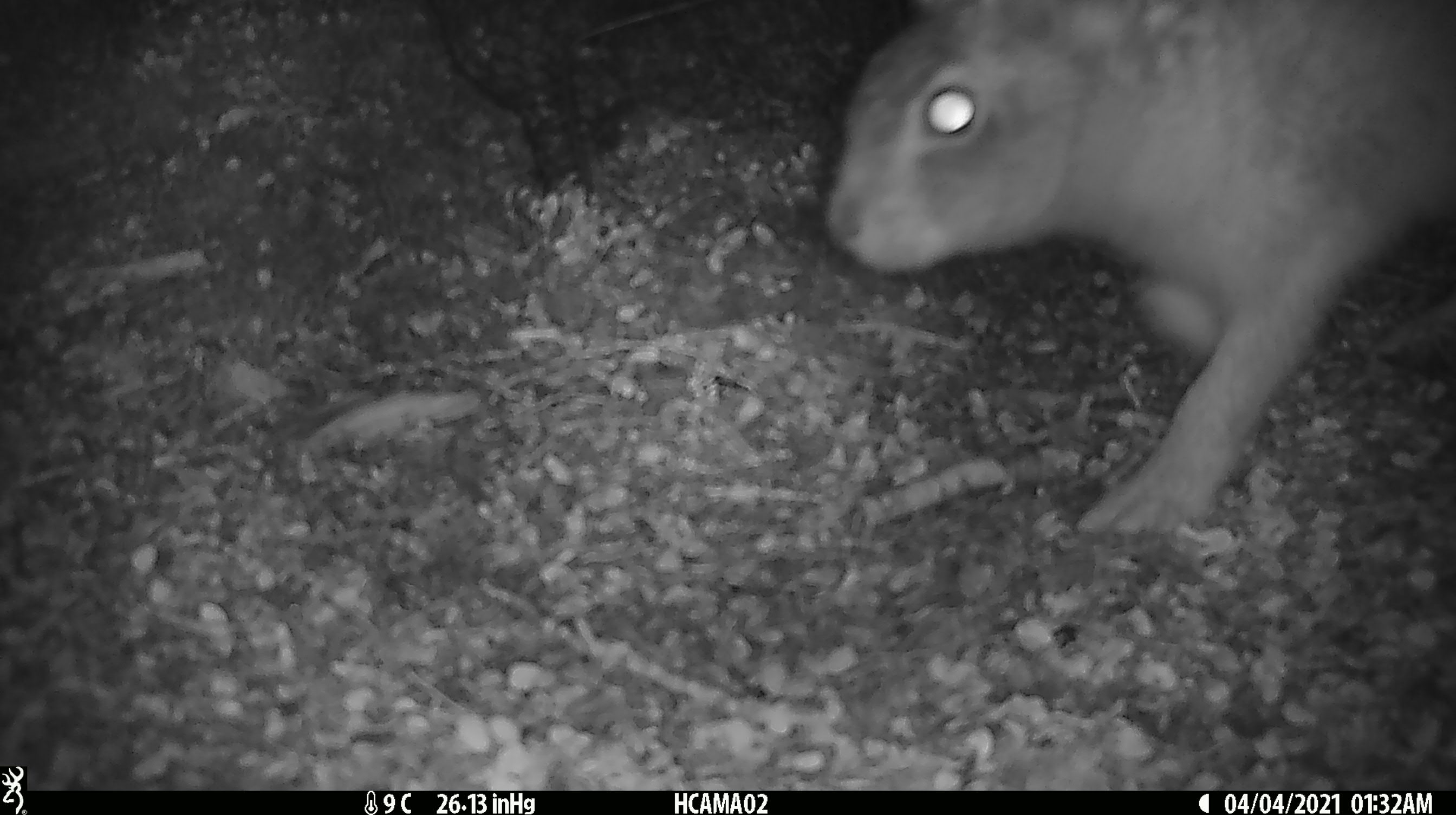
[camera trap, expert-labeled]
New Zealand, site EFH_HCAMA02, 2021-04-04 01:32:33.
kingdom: Animalia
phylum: Chordata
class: Mammalia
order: Lagomorpha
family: Leporidae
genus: Lepus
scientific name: Lepus europaeus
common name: brown hare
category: hare